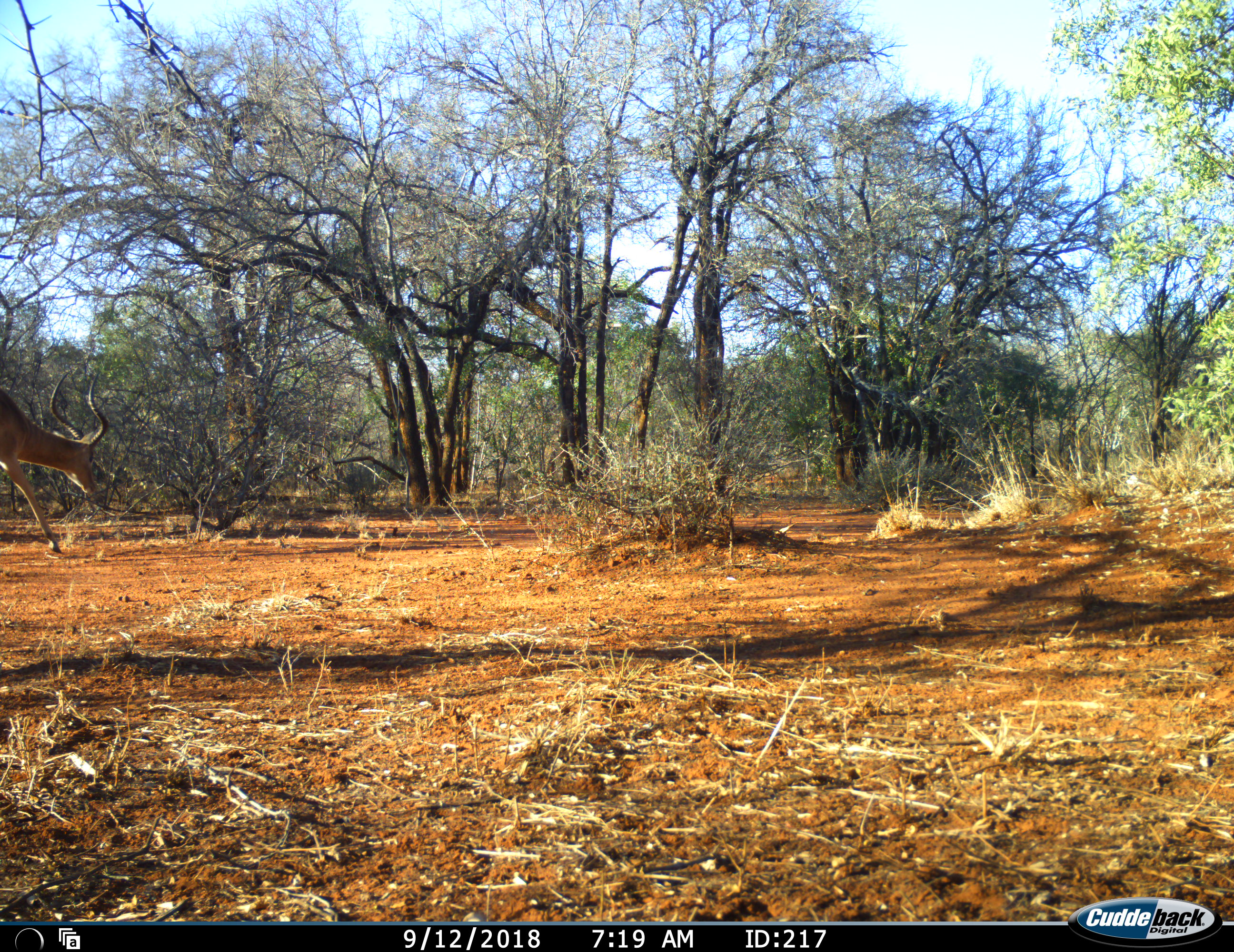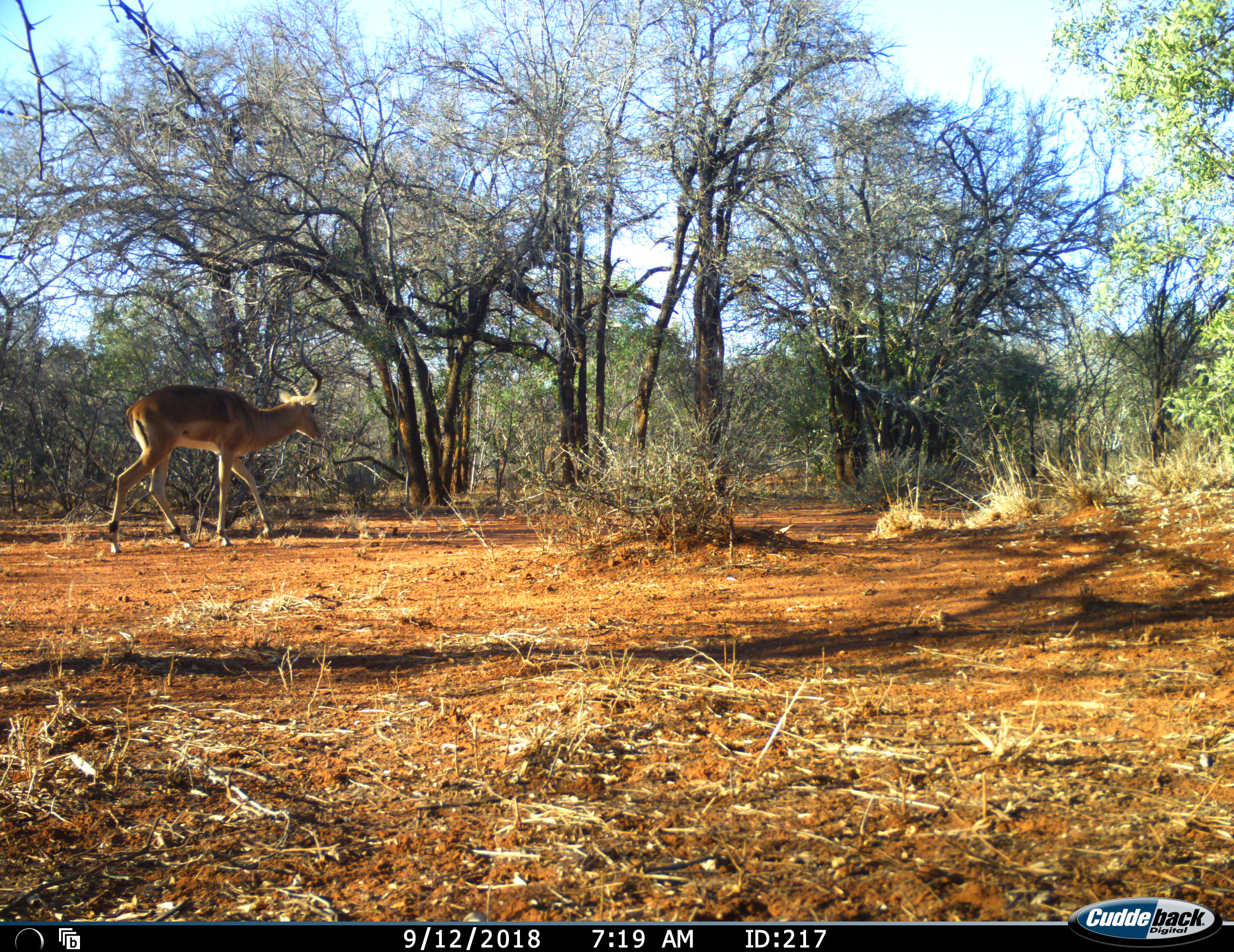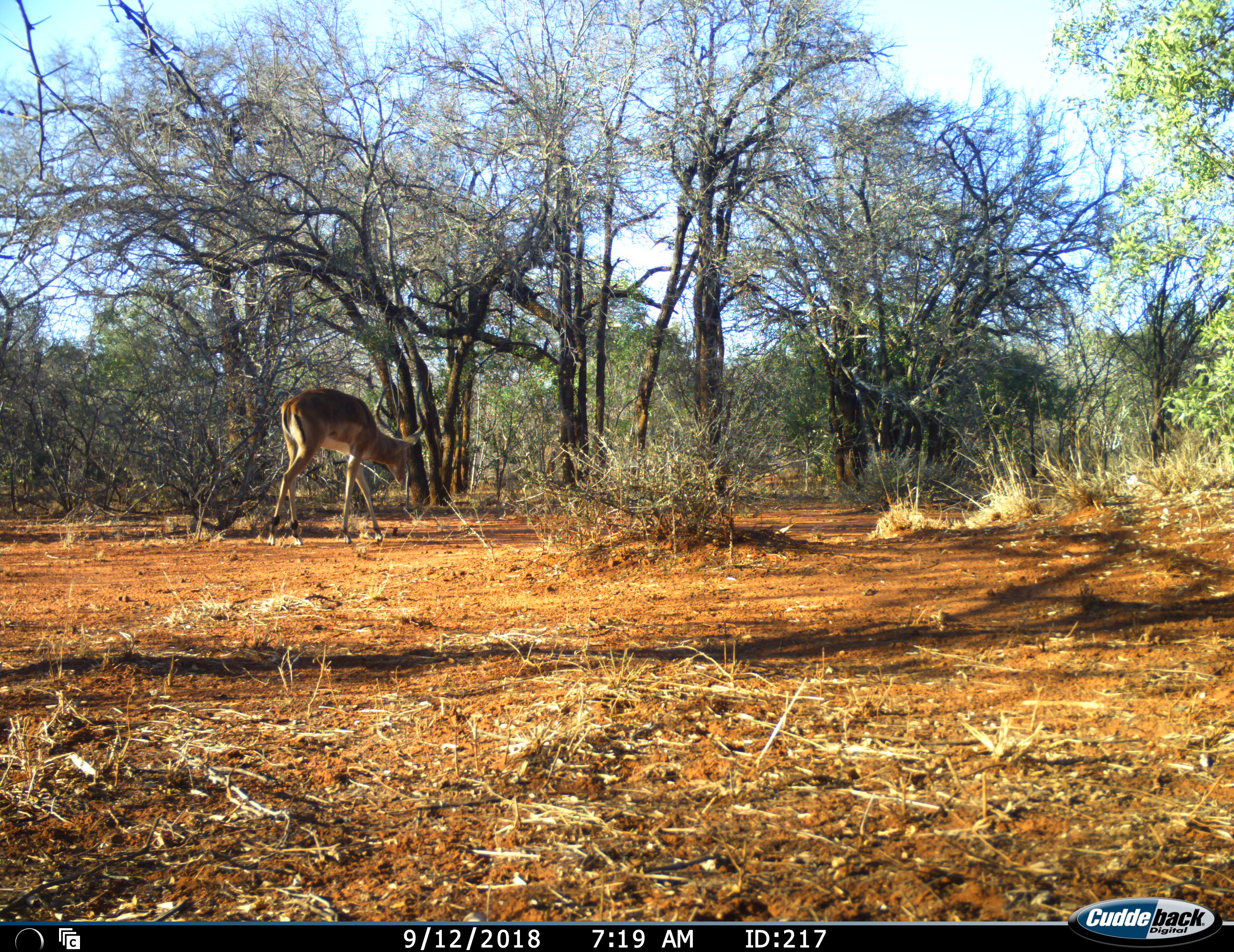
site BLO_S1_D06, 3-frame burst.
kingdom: Animalia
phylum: Chordata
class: Mammalia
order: Artiodactyla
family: Bovidae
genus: Aepyceros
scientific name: Aepyceros melampus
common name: impala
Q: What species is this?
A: Impala (Aepyceros melampus).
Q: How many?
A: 1.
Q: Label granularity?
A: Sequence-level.